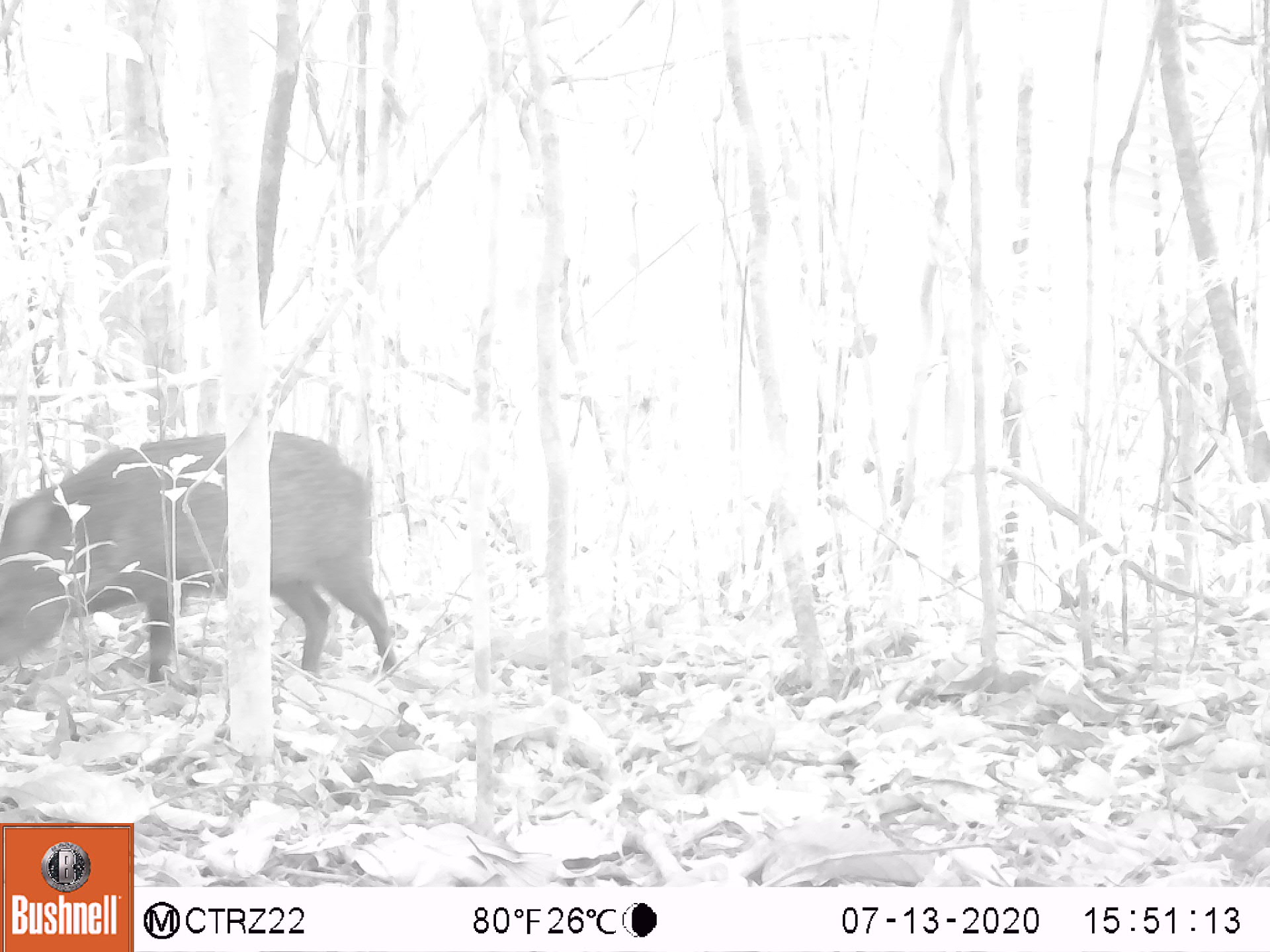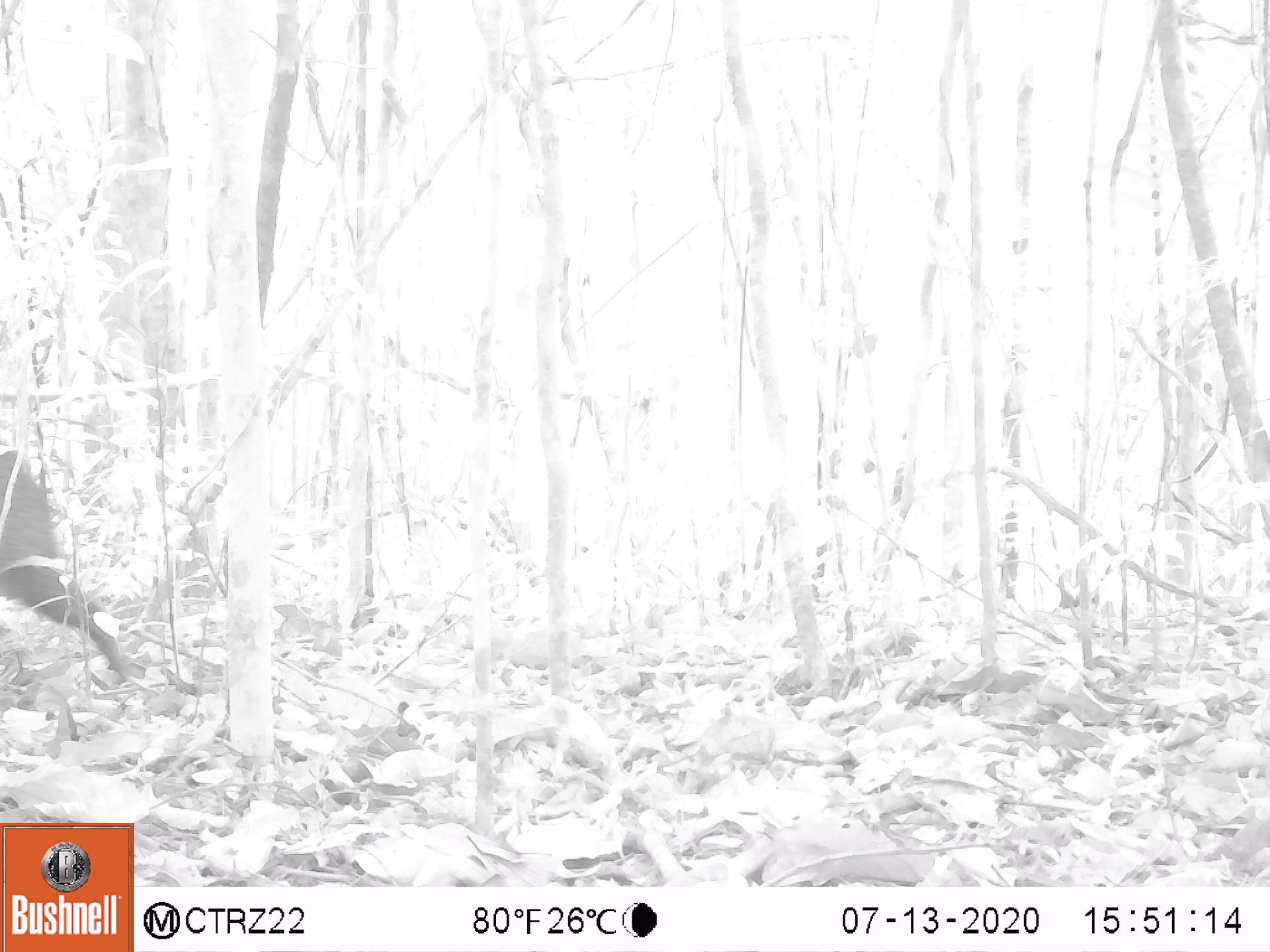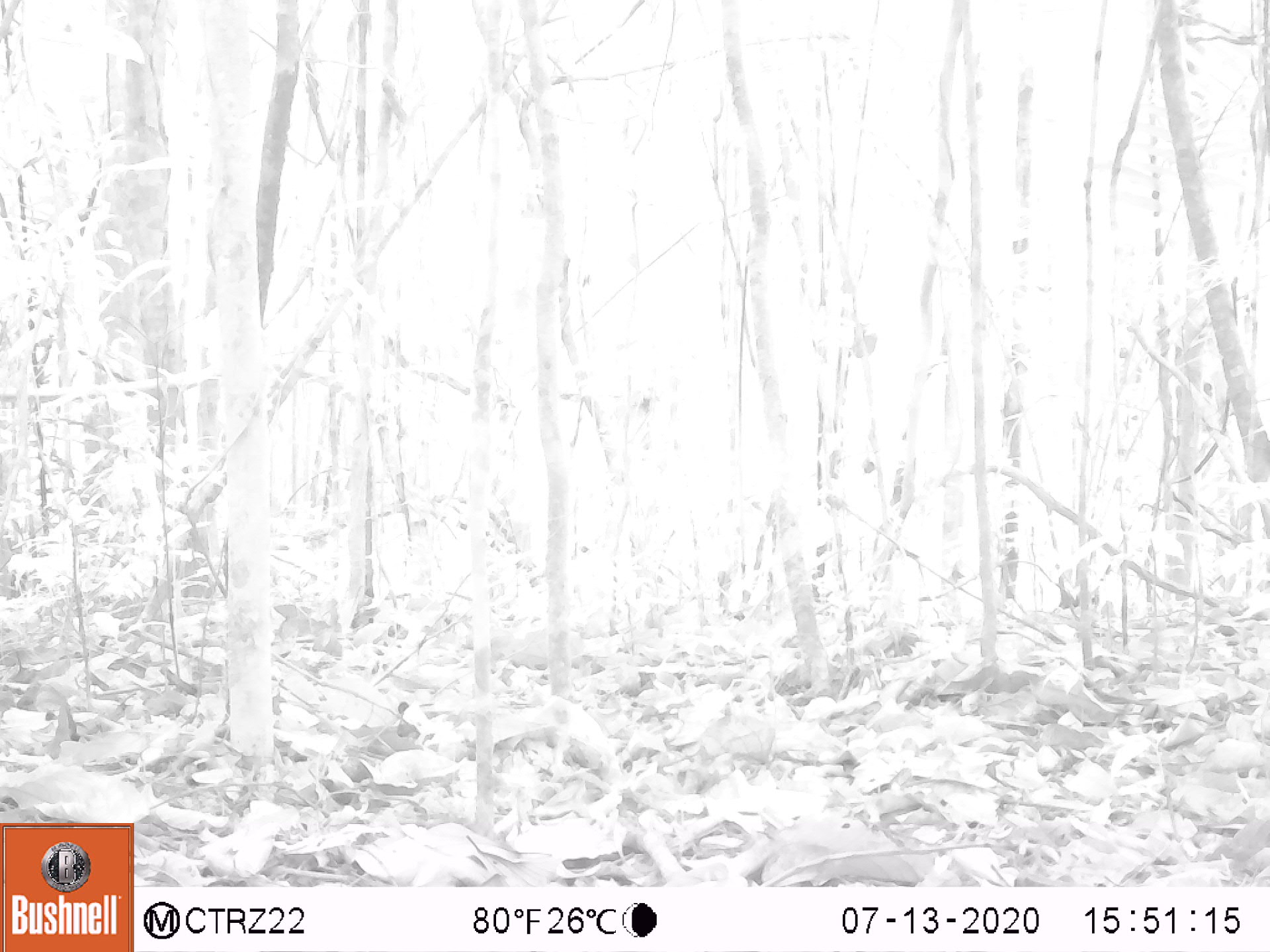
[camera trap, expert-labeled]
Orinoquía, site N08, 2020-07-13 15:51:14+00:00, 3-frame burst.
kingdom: Animalia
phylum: Chordata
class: Mammalia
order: Artiodactyla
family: Tayassuidae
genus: Pecari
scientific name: Pecari tajacu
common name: collared peccary